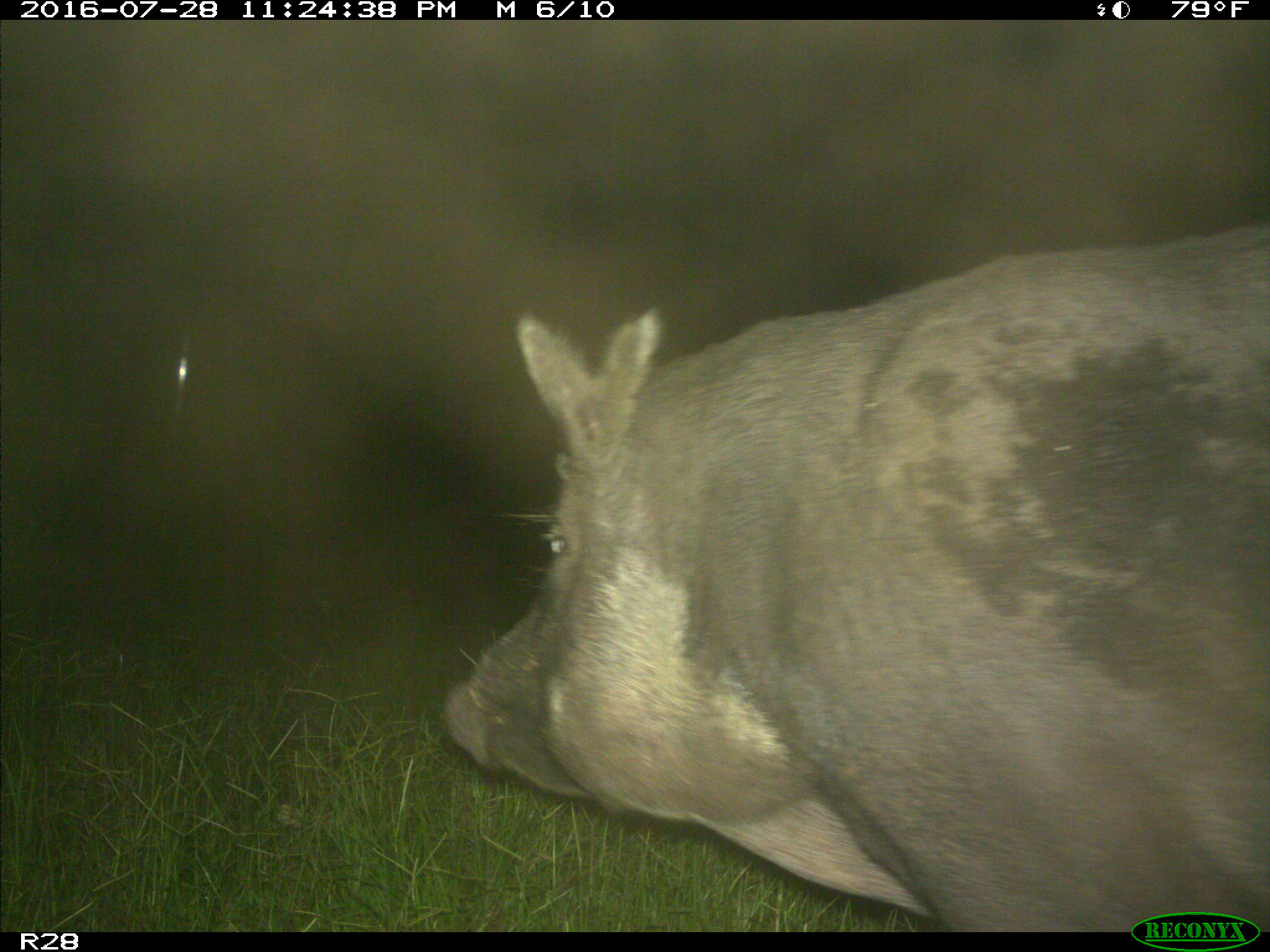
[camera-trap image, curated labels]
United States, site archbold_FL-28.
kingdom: Animalia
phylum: Chordata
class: Mammalia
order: Artiodactyla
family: Suidae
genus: Sus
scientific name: Sus scrofa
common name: wild boar